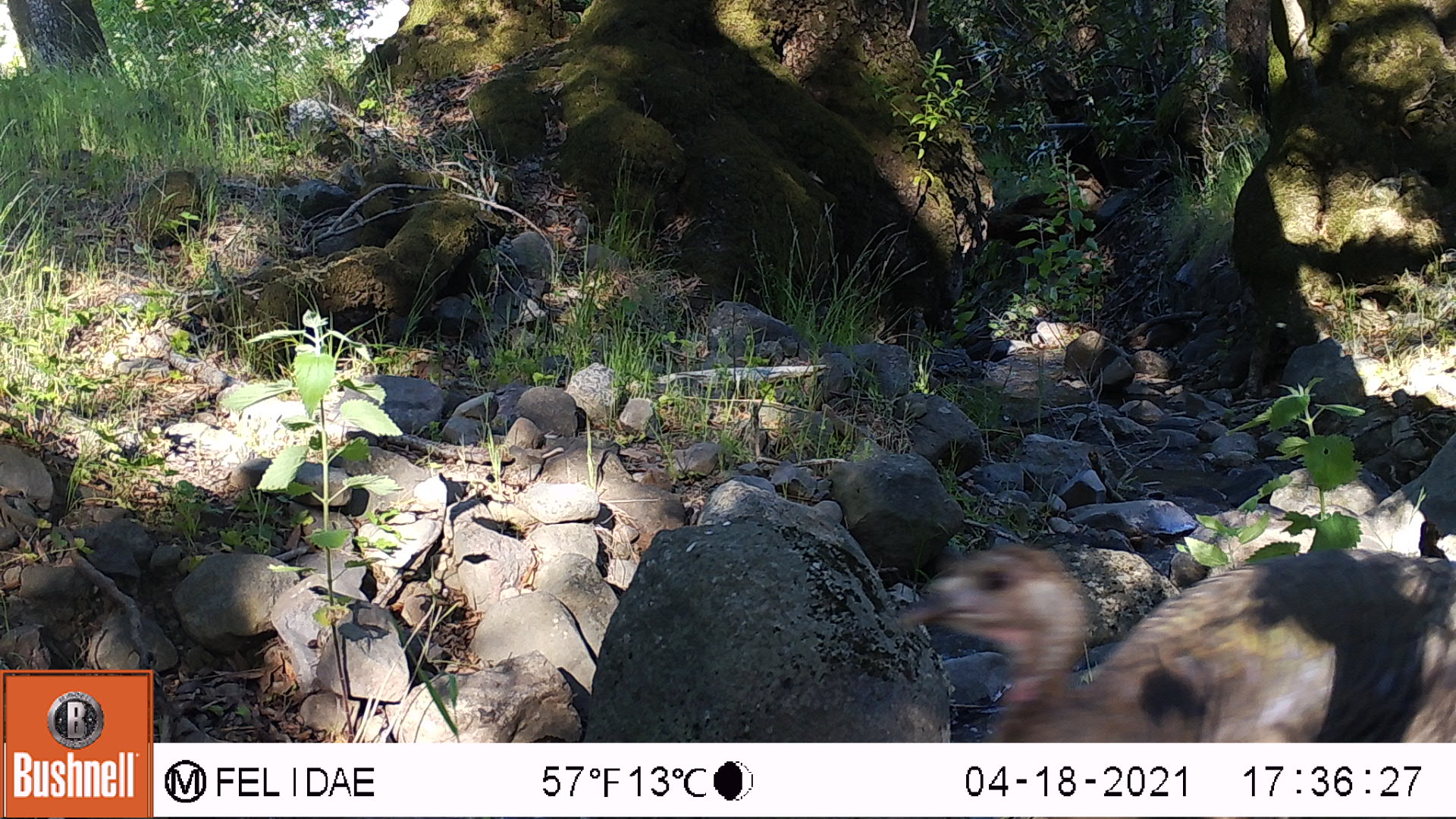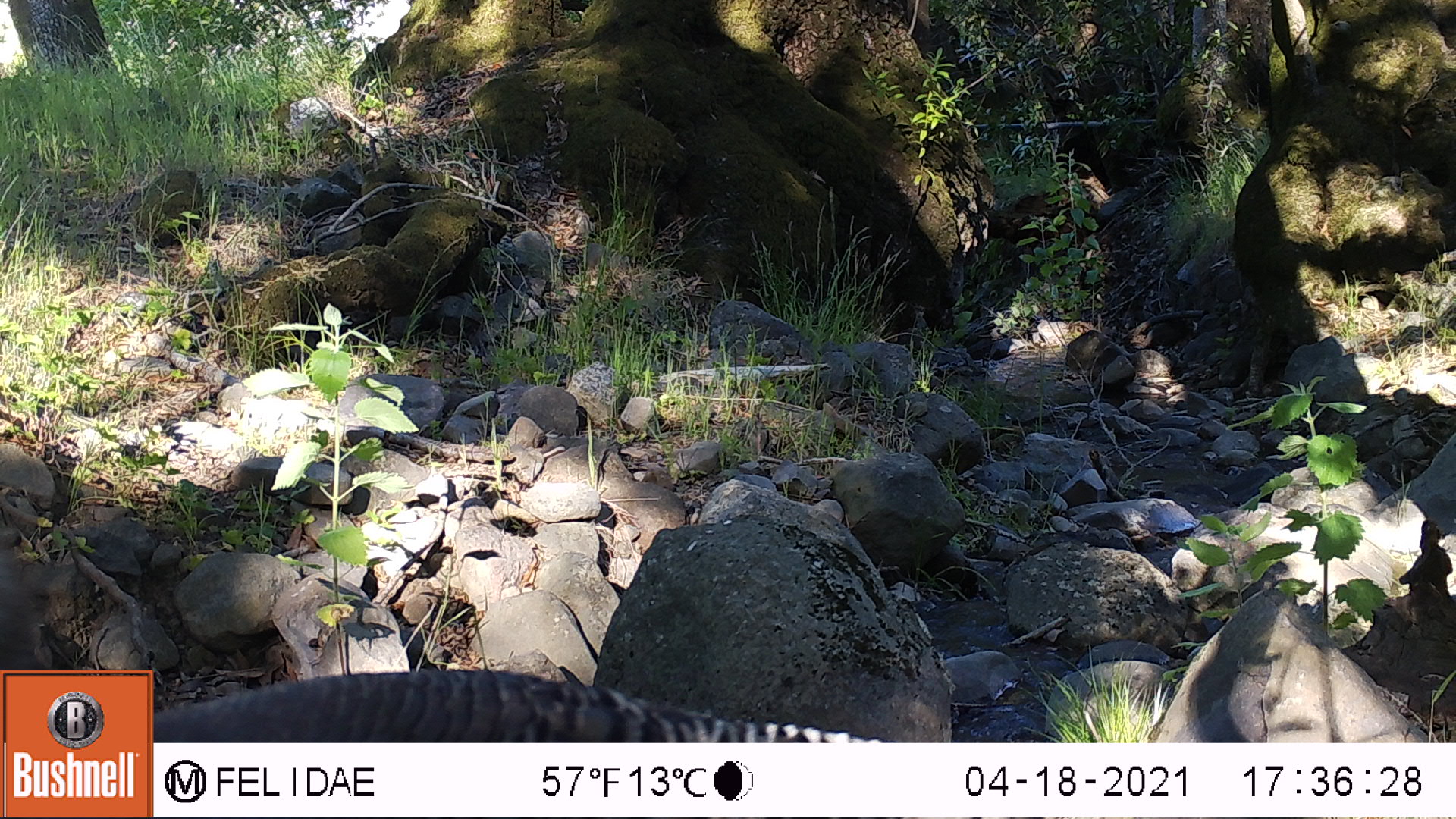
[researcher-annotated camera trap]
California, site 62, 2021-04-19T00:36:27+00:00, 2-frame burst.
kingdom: Animalia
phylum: Chordata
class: Aves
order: Galliformes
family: Phasianidae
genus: Meleagris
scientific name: Meleagris gallopavo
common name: turkey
Turkey (Meleagris gallopavo).